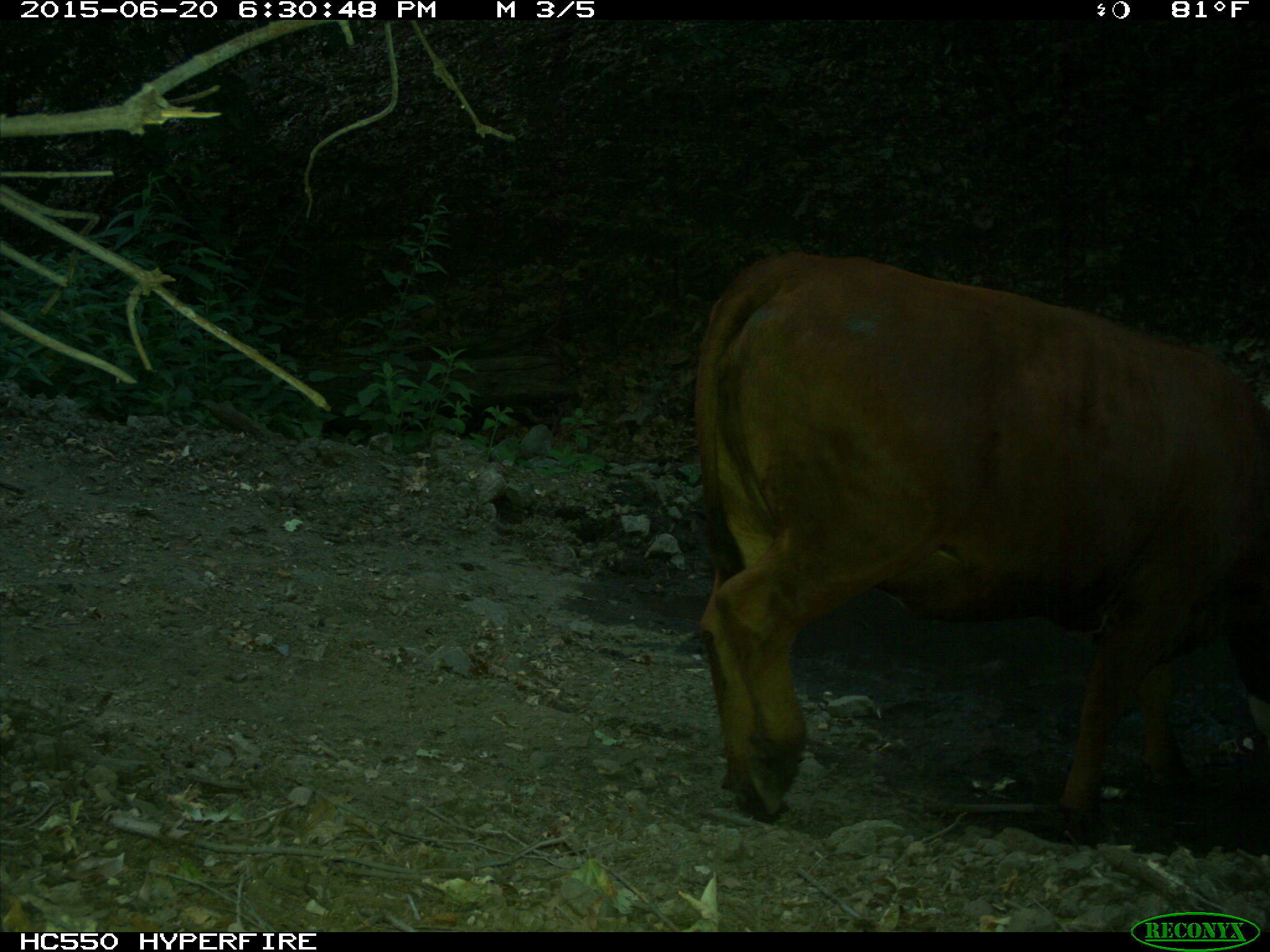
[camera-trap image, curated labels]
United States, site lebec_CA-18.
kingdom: Animalia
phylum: Chordata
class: Mammalia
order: Artiodactyla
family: Bovidae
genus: Bos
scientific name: Bos taurus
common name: domestic cow